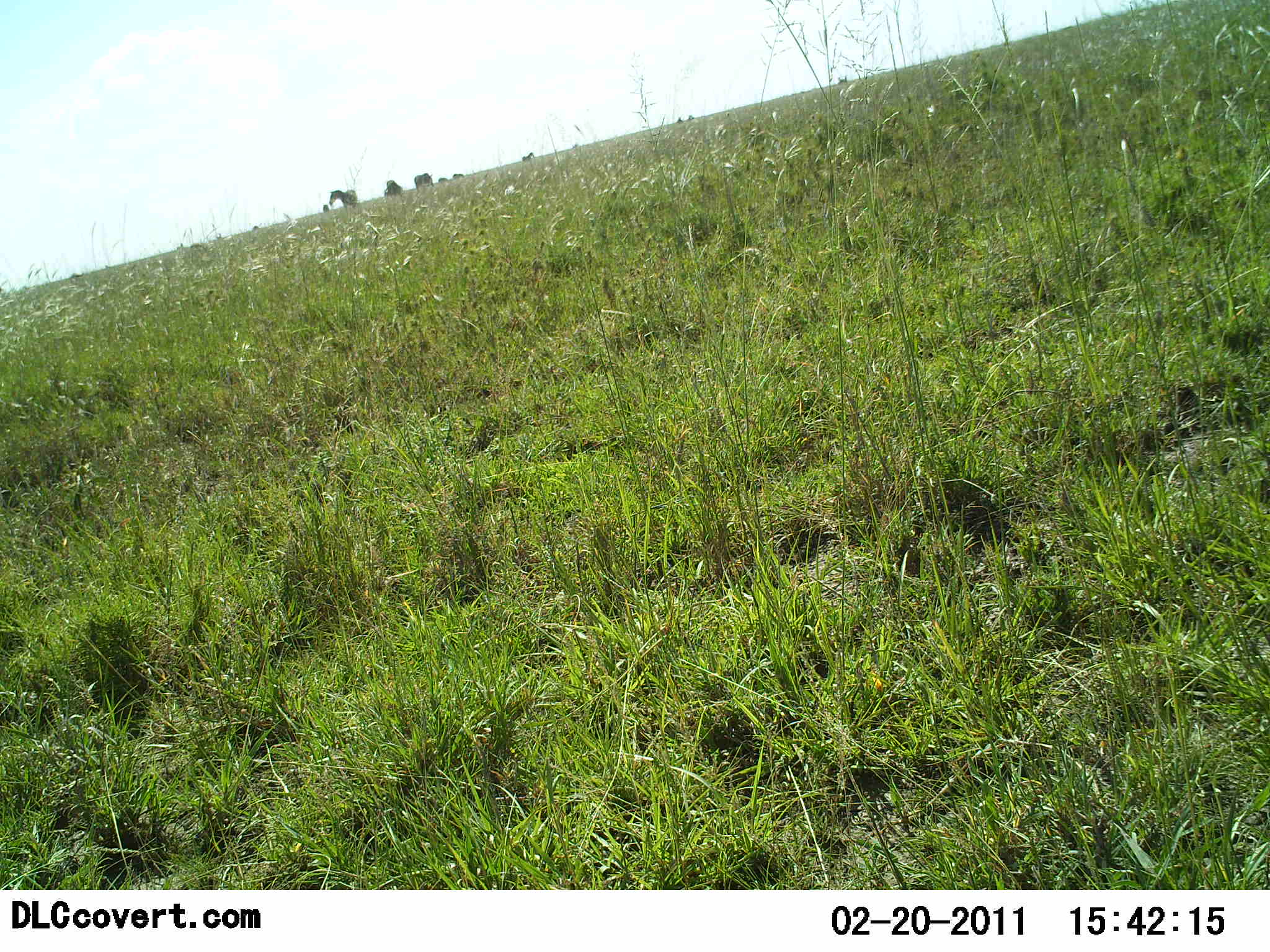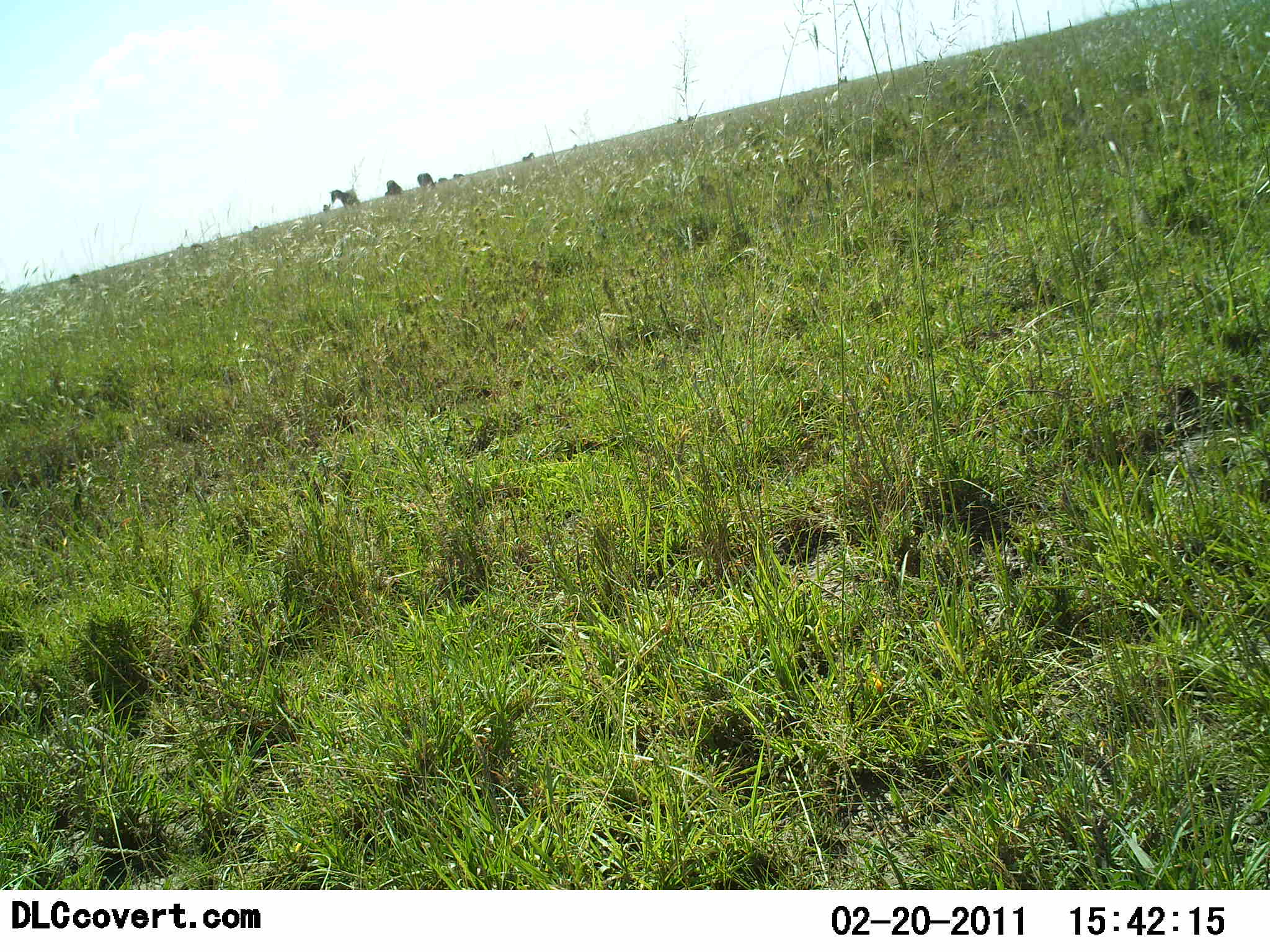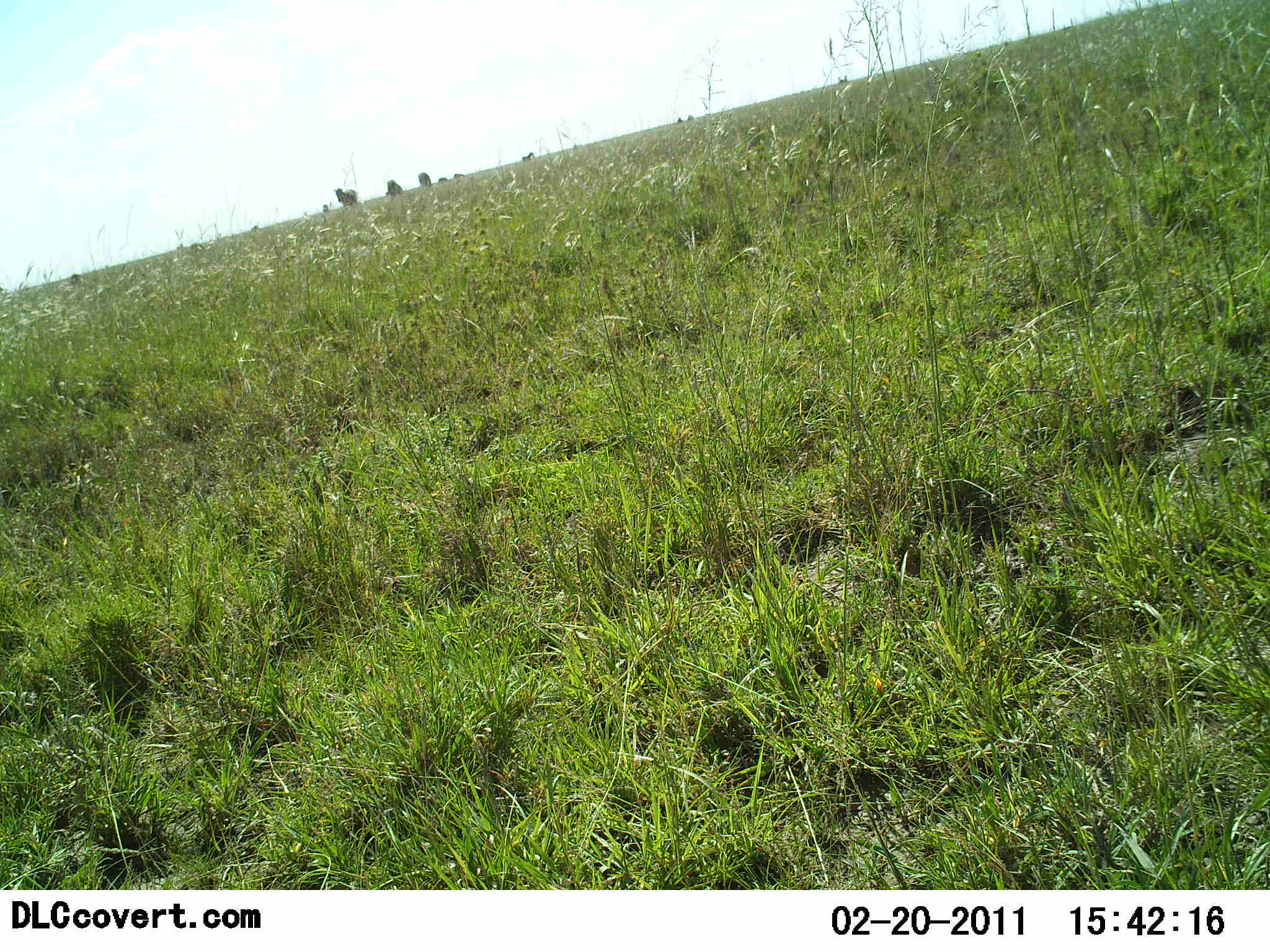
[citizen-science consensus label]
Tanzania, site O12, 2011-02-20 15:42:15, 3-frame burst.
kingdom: Animalia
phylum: Chordata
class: Mammalia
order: Perissodactyla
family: Equidae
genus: Equus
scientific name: Equus quagga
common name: plains zebra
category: zebra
Zebra (plains zebra) (Equus quagga), count 5. Behavior (volunteer vote fractions): standing 100%, resting 0%, moving 12%, interacting 0%. Young present (vote fraction): 0%. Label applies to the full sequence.